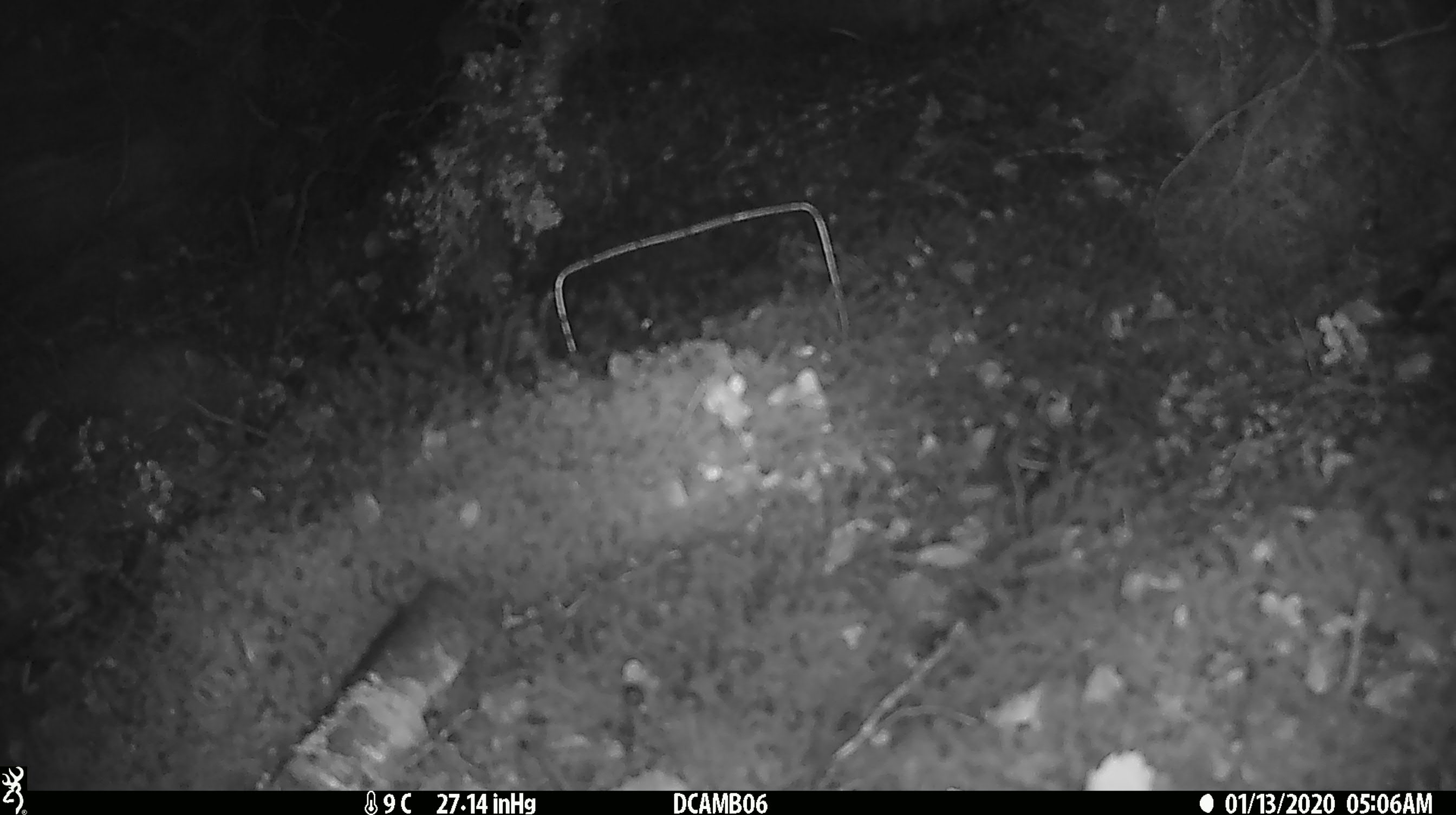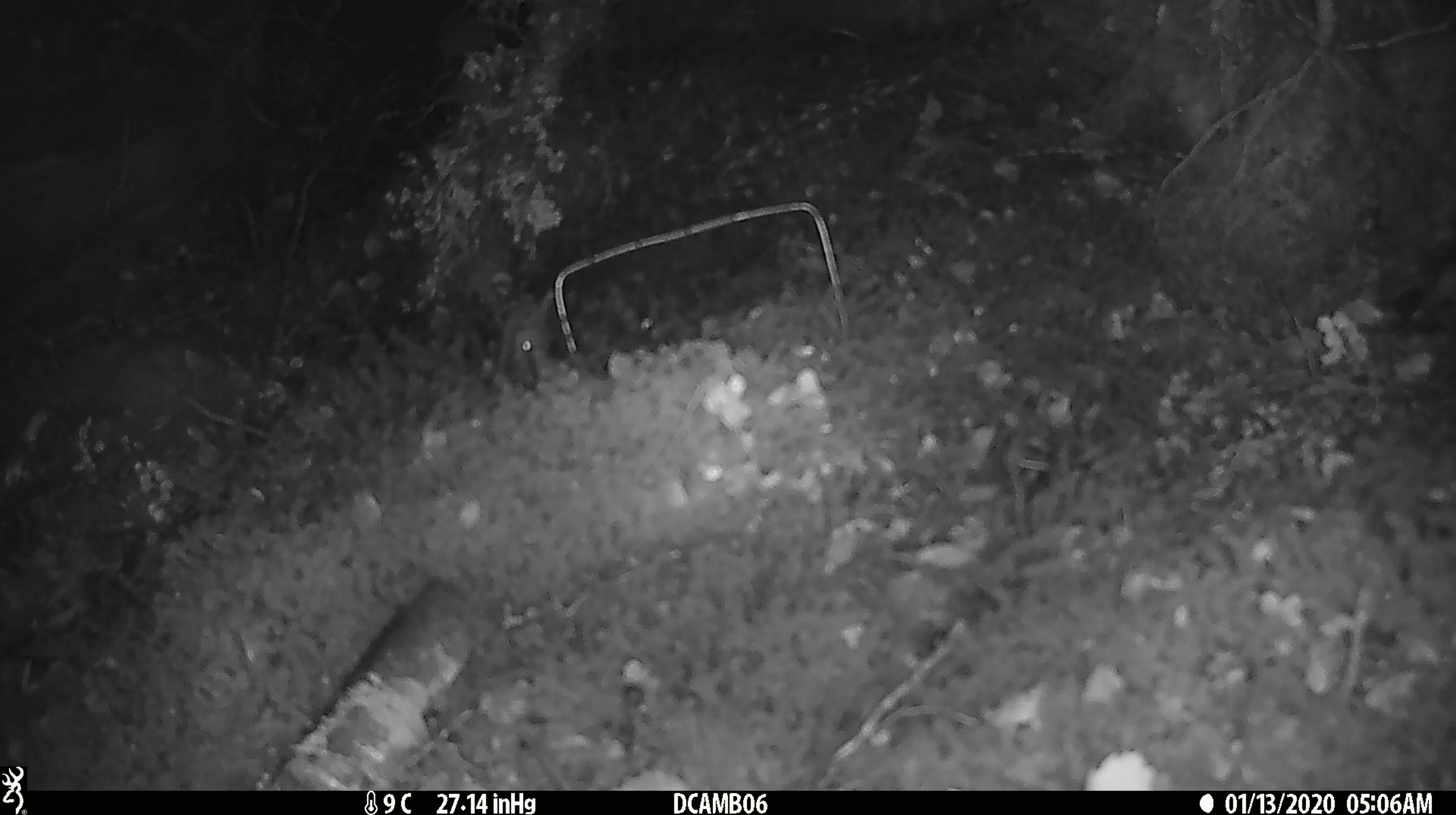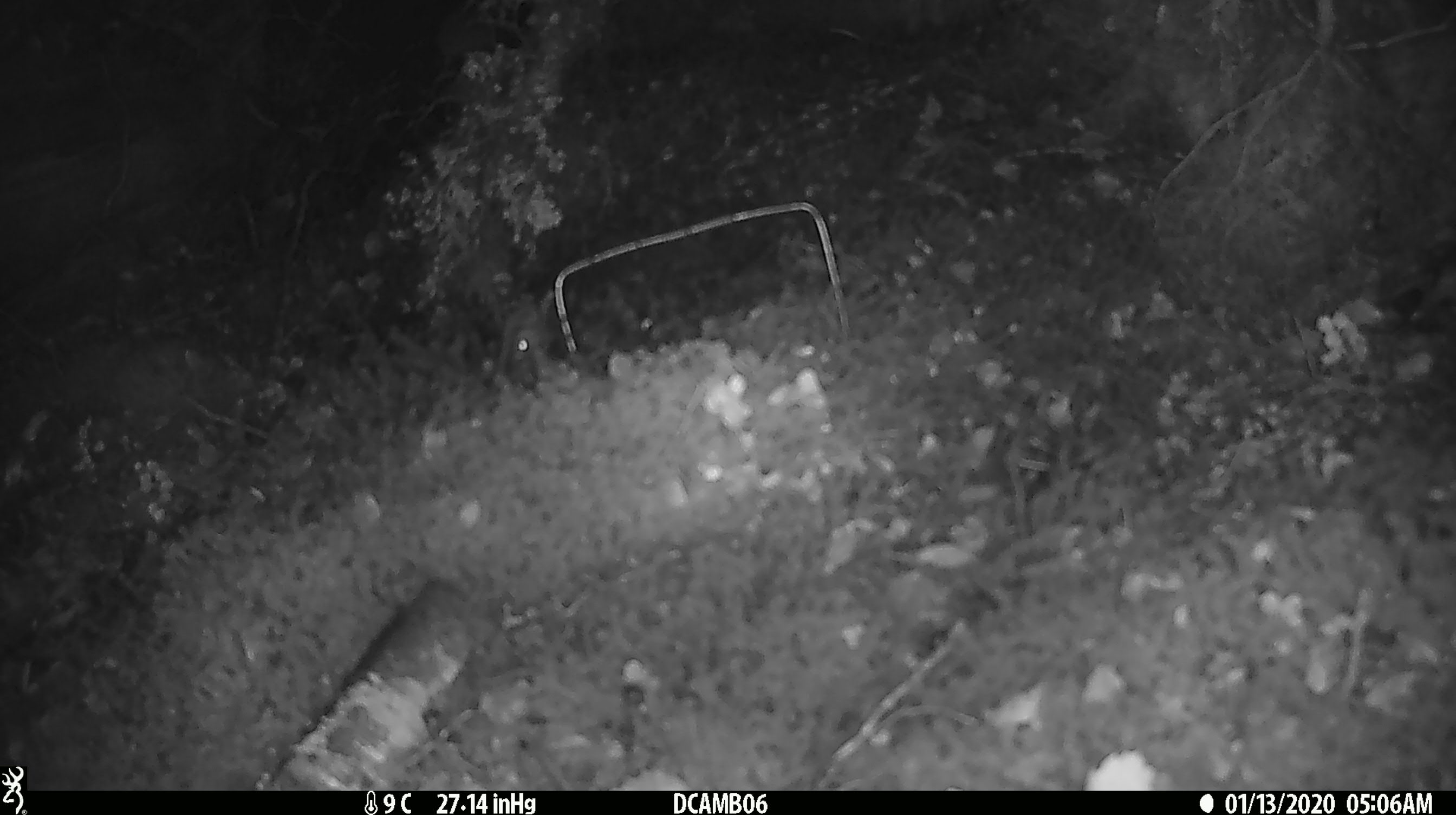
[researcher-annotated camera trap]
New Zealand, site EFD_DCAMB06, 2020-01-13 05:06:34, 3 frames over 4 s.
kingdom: Animalia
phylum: Chordata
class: Mammalia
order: Rodentia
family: Muridae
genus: Mus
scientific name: Mus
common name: mouse